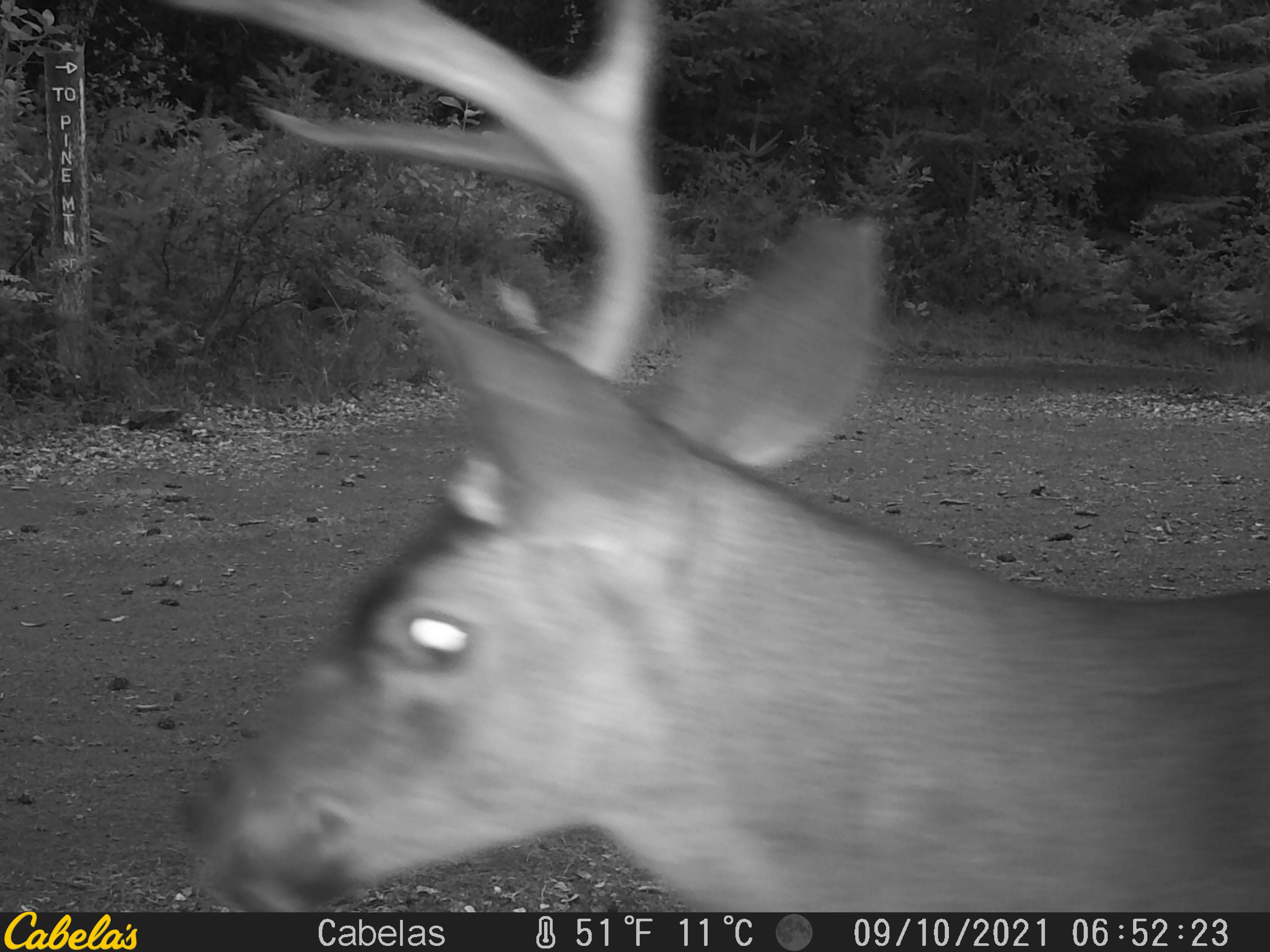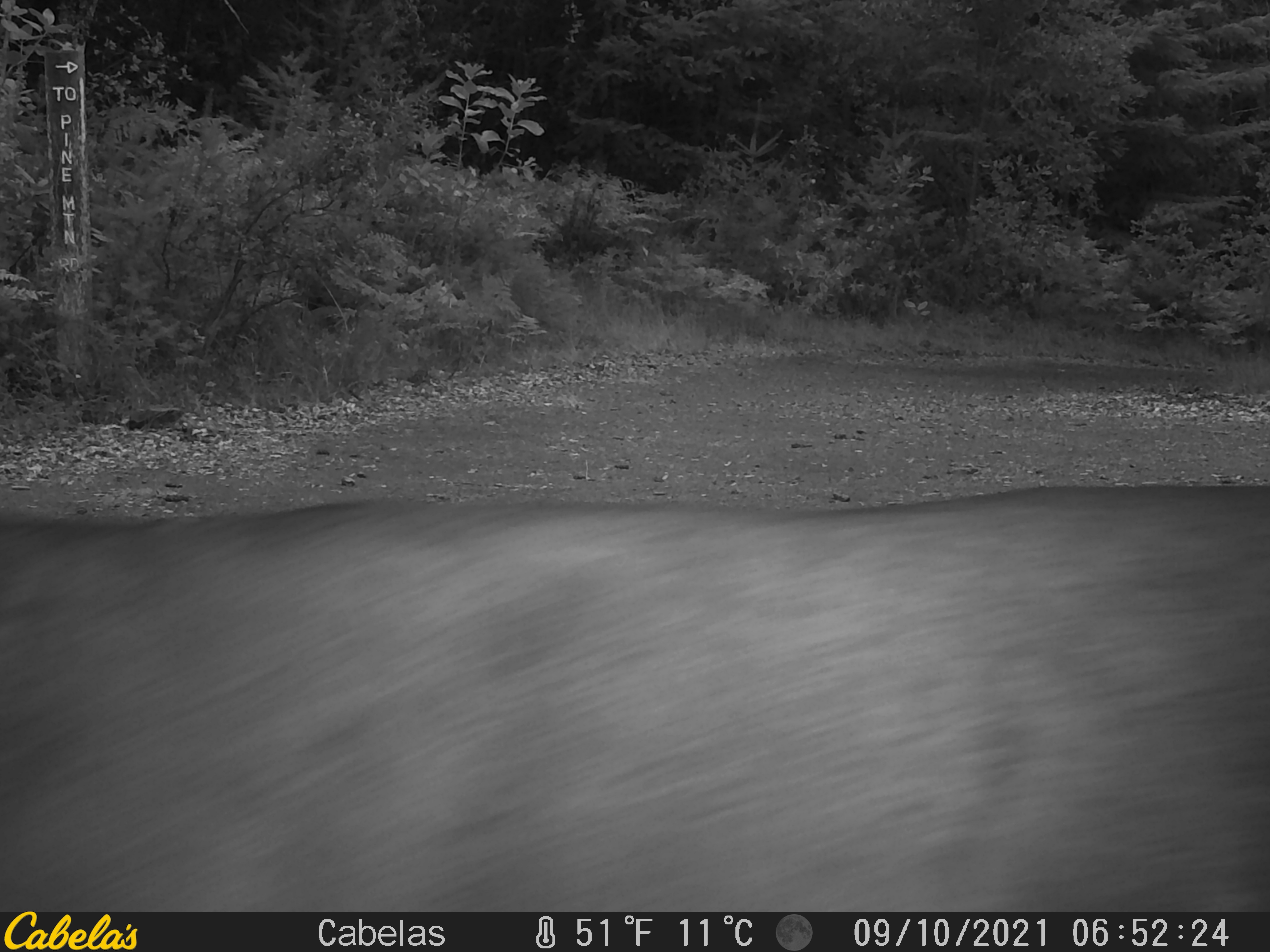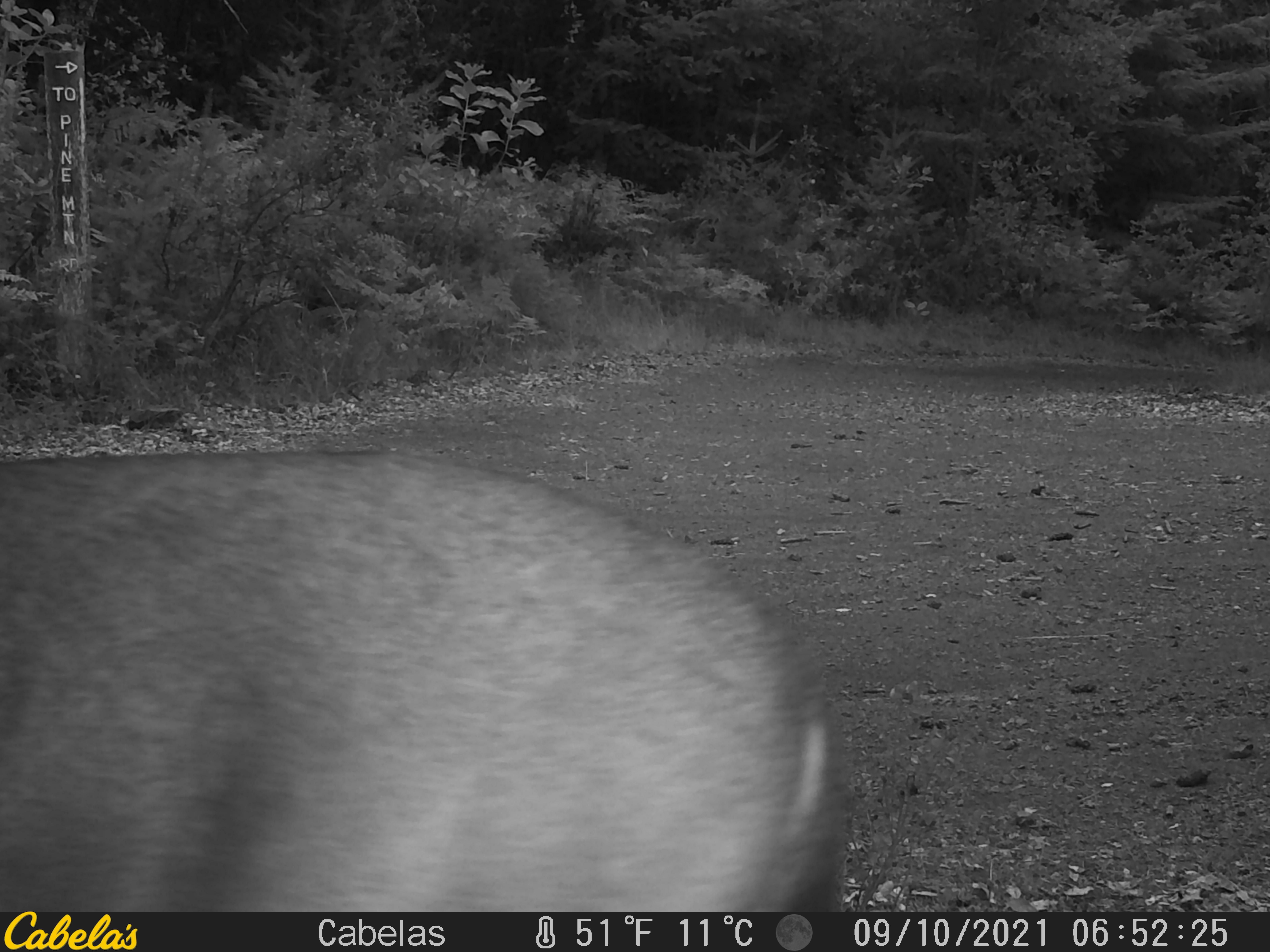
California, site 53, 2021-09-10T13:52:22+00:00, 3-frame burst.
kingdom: Animalia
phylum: Chordata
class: Mammalia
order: Artiodactyla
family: Cervidae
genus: Odocoileus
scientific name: Odocoileus hemionus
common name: mule deer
Mule deer (Odocoileus hemionus).